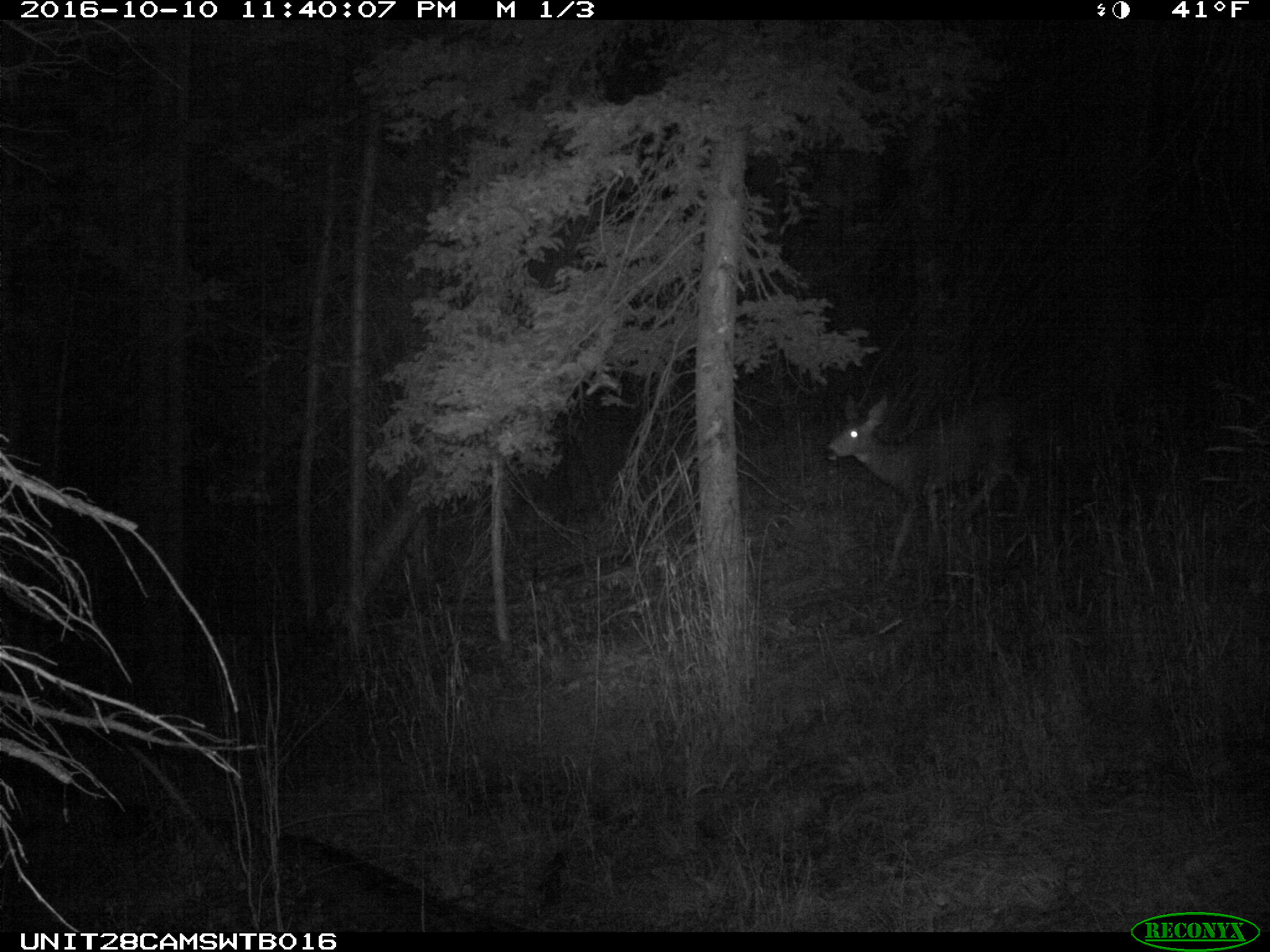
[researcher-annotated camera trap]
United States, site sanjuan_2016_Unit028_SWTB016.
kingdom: Animalia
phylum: Chordata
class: Mammalia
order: Artiodactyla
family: Cervidae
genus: Odocoileus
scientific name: Odocoileus hemionus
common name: mule deer